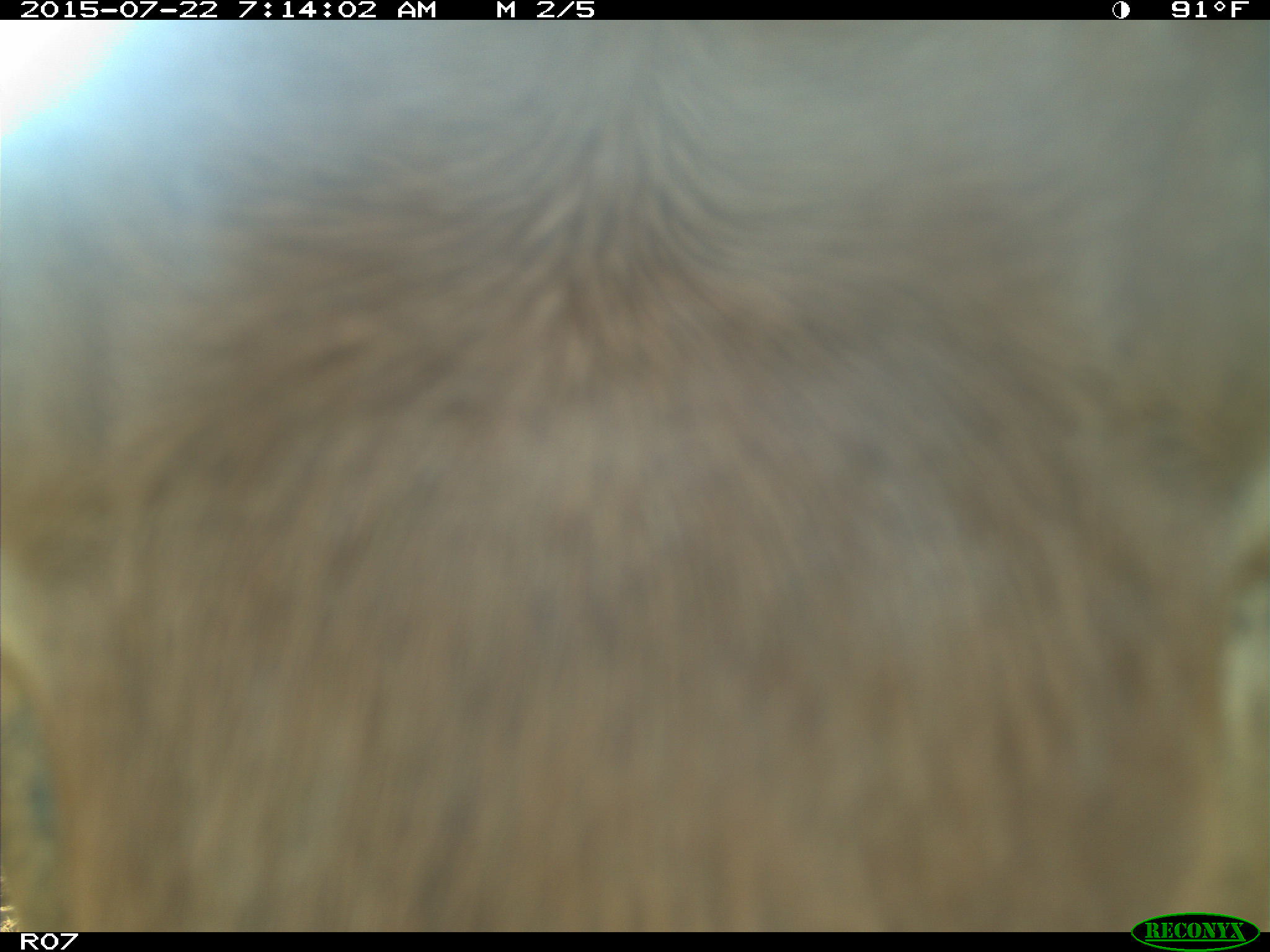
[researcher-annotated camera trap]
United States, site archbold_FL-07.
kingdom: Animalia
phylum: Chordata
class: Mammalia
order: Artiodactyla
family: Cervidae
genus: Odocoileus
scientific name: Odocoileus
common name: deer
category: unidentified deer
Unidentified deer (deer) (Odocoileus).